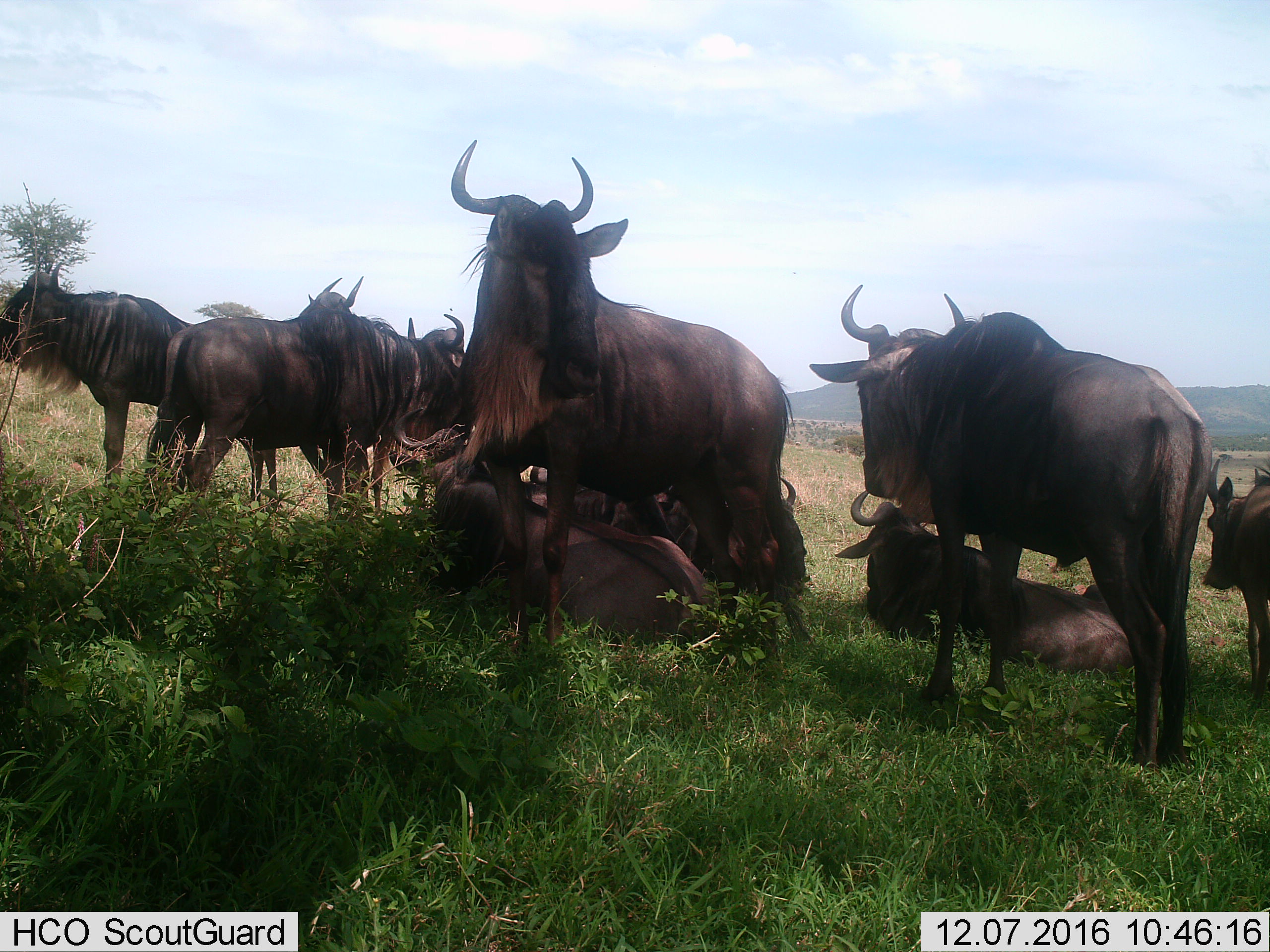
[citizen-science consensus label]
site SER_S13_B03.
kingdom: Animalia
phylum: Chordata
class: Mammalia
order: Artiodactyla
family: Bovidae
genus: Connochaetes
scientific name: Connochaetes taurinus taurinus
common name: blue wildebeest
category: wildebeestblue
Wildebeestblue (blue wildebeest) (Connochaetes taurinus taurinus), count 11-50. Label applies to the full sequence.